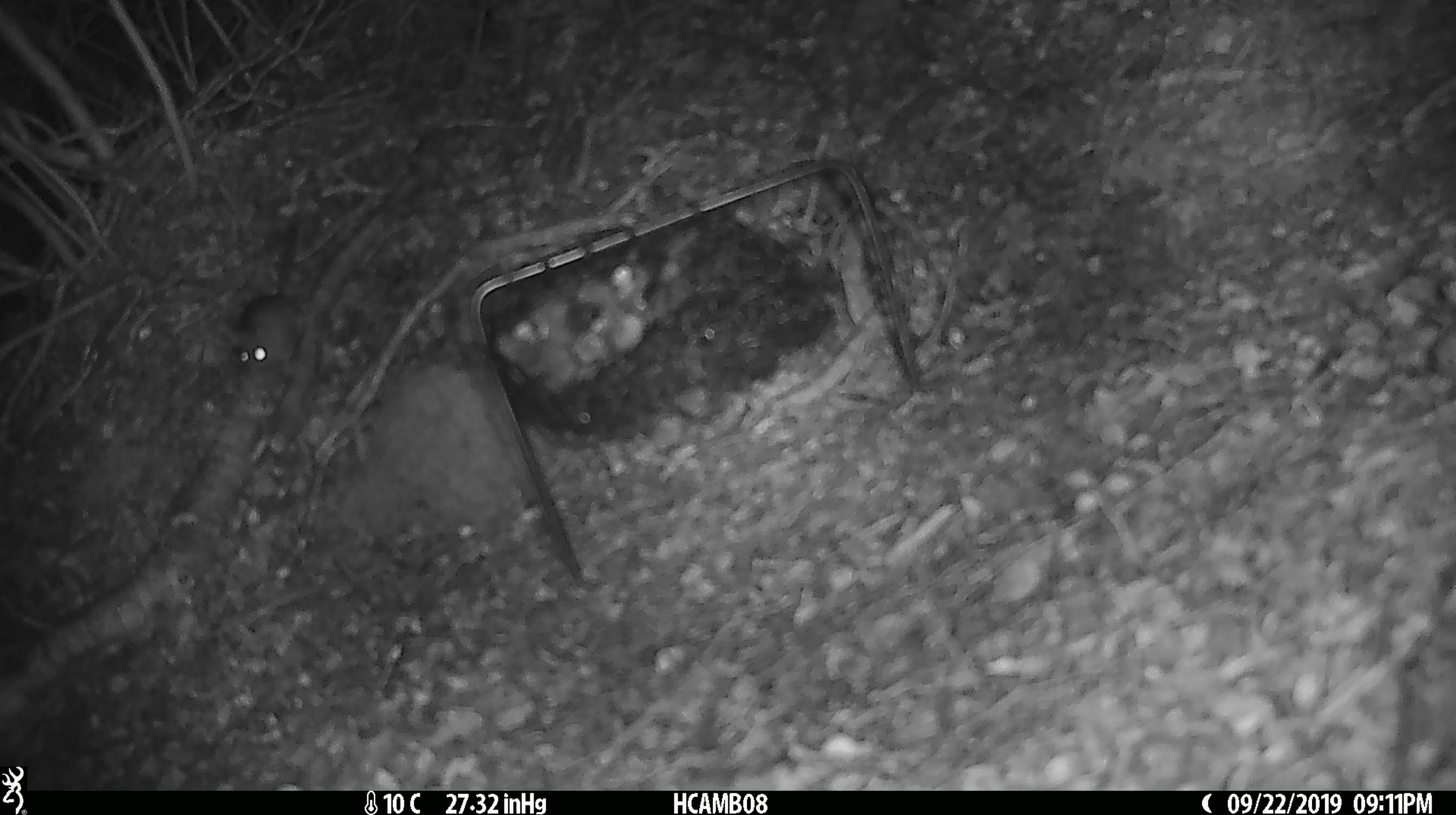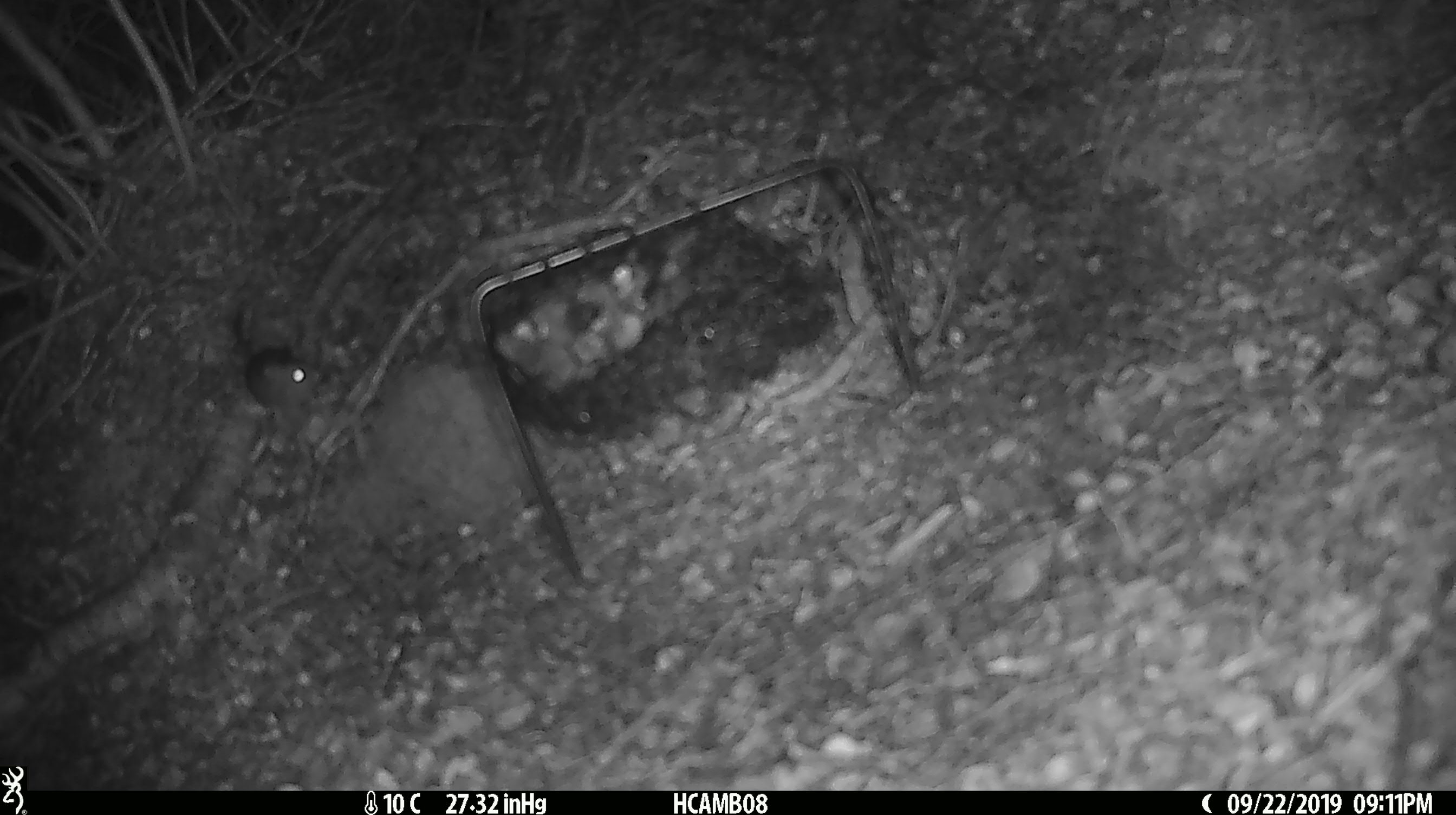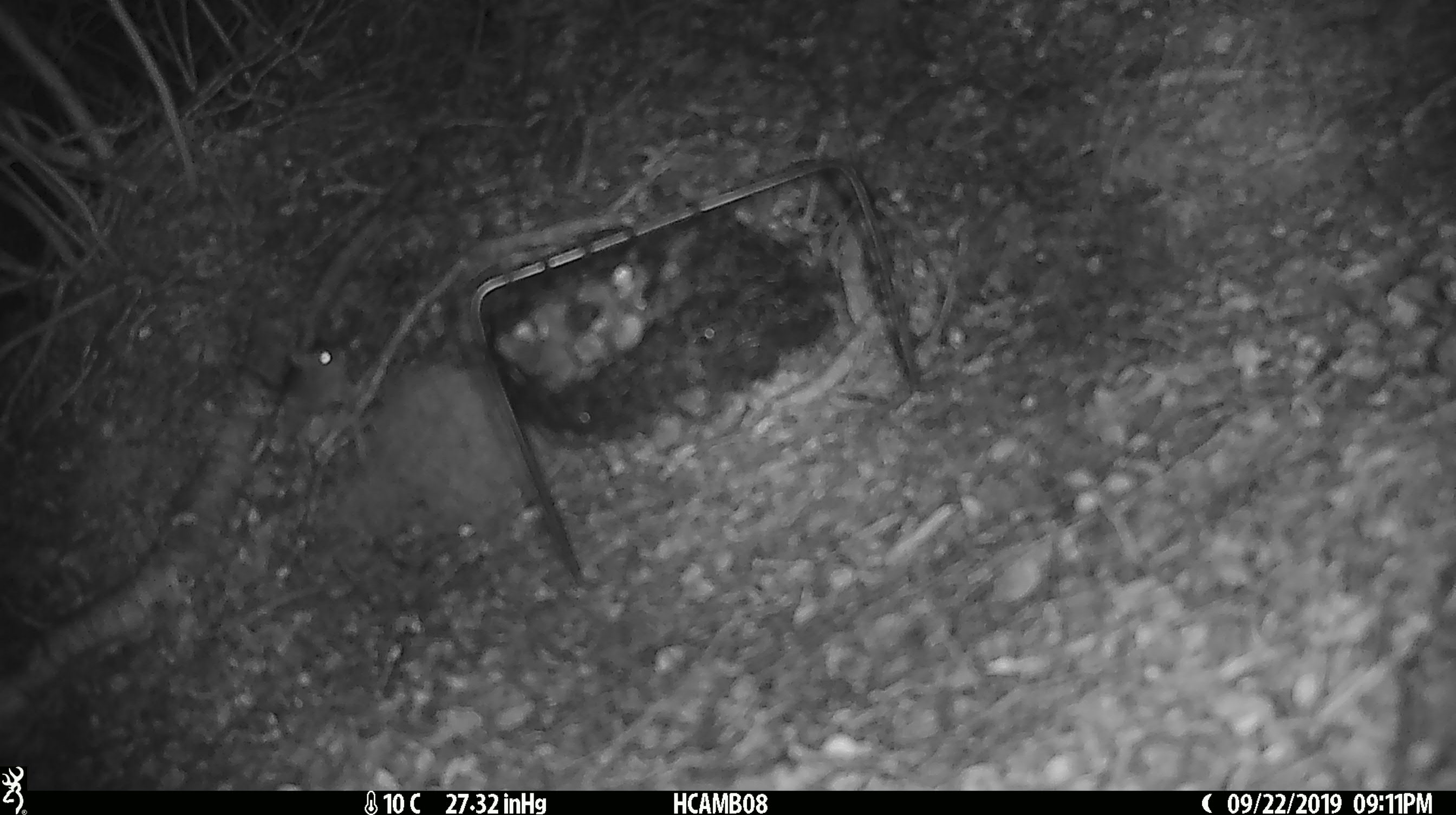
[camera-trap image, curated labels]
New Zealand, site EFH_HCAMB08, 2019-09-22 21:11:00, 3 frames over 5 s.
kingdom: Animalia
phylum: Chordata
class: Mammalia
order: Rodentia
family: Muridae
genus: Mus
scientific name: Mus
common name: mouse